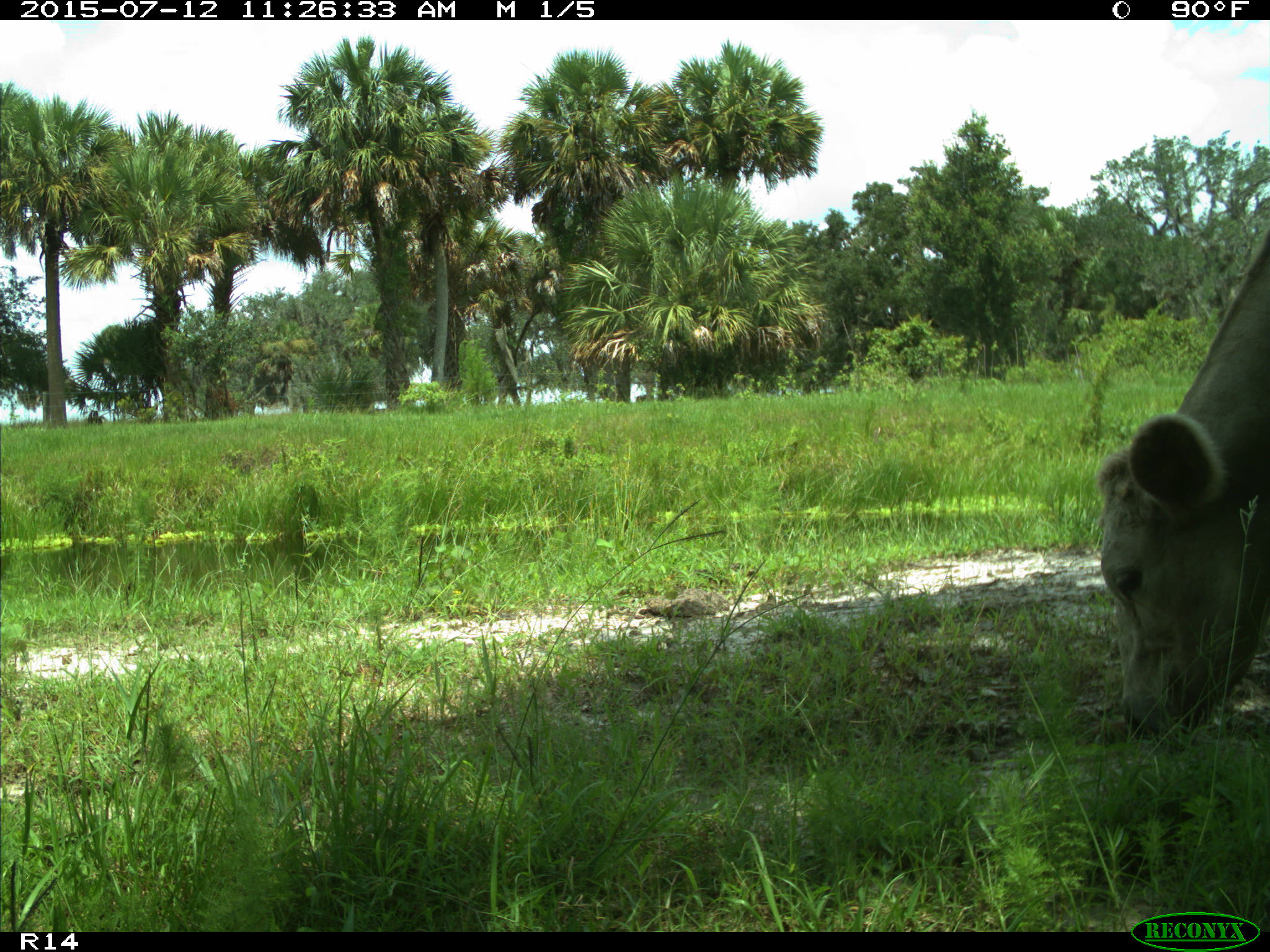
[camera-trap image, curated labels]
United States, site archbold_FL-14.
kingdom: Animalia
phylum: Chordata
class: Mammalia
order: Artiodactyla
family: Bovidae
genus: Bos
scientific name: Bos taurus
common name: domestic cow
Bos taurus (domestic cow).